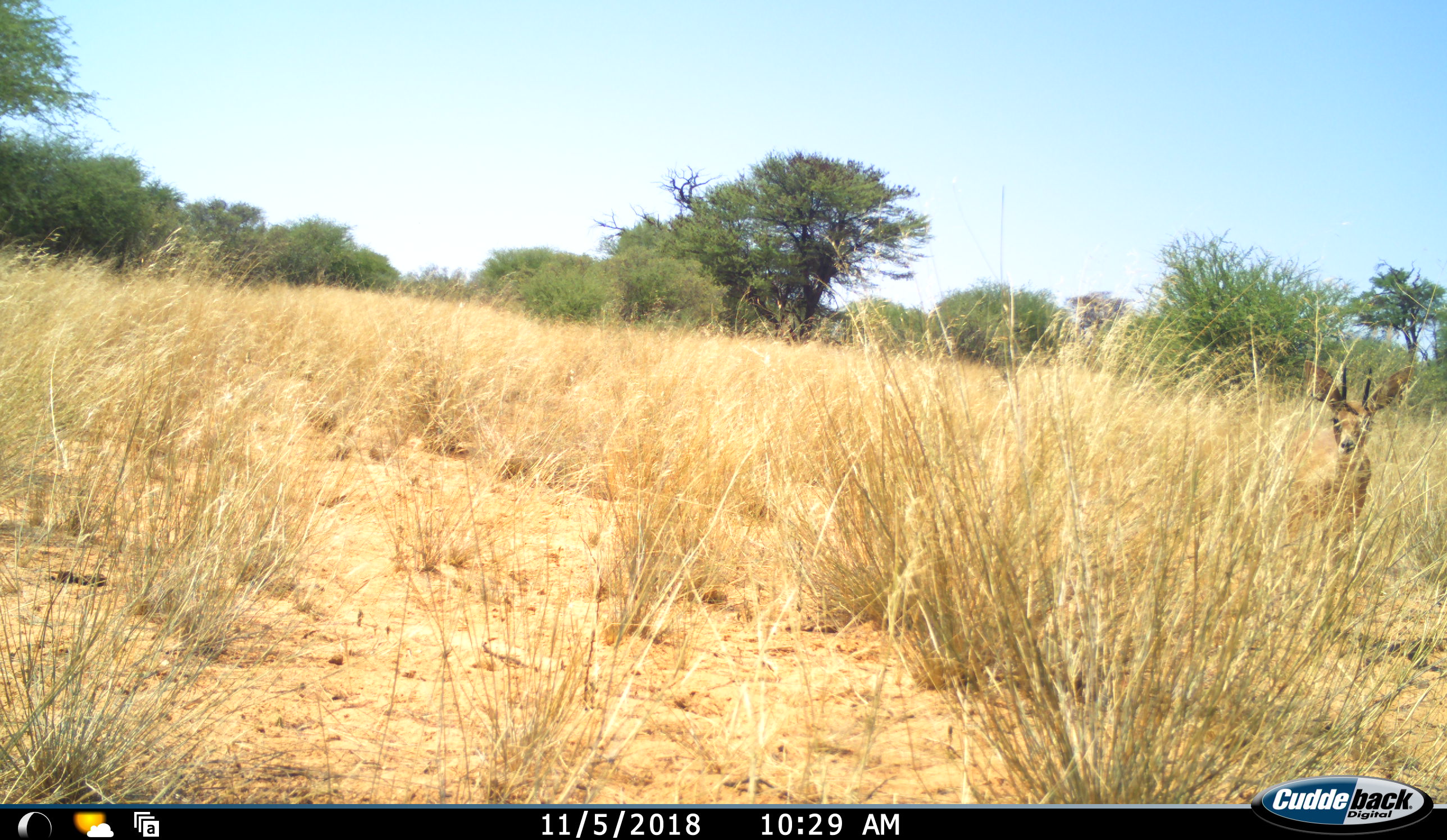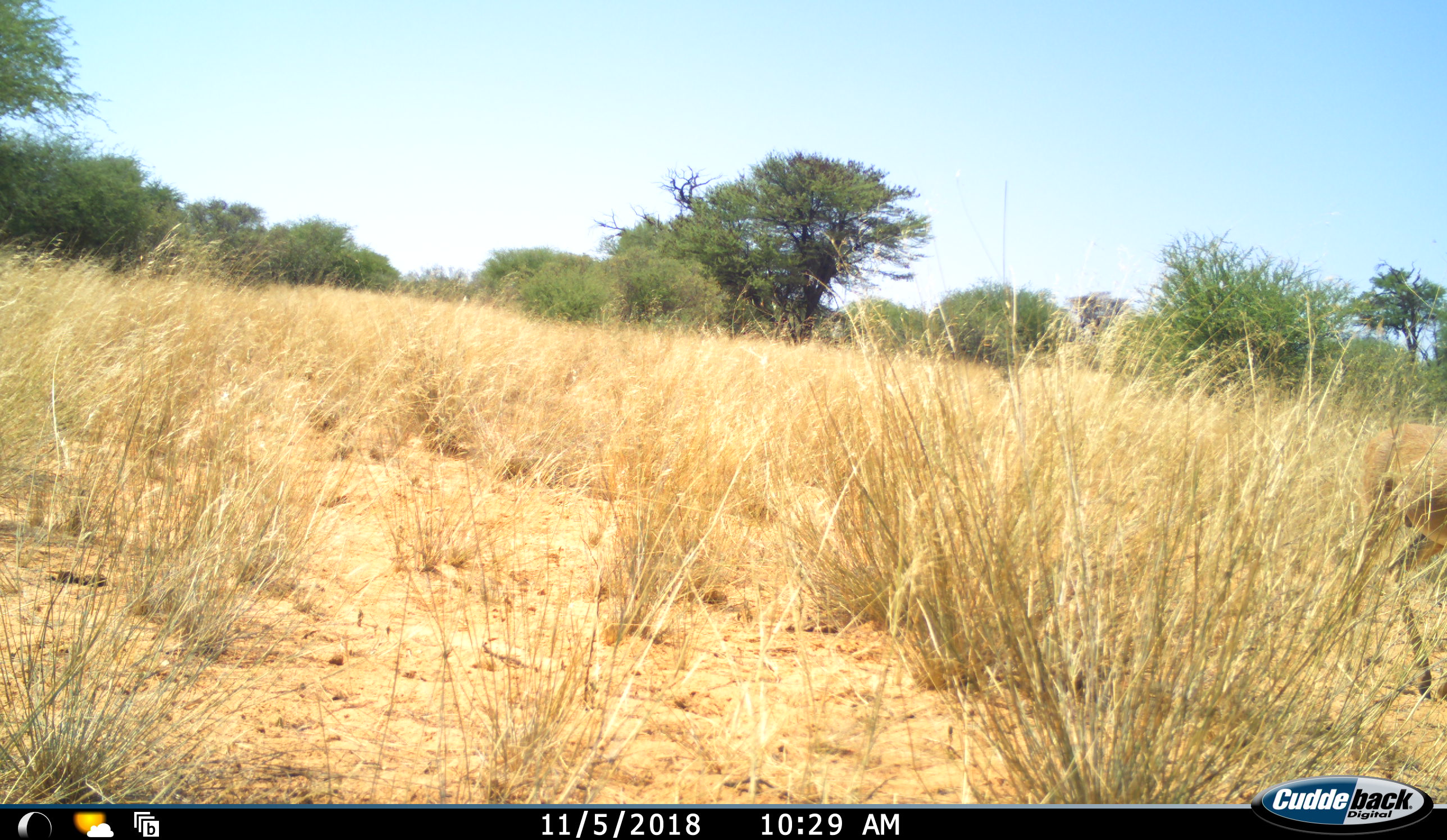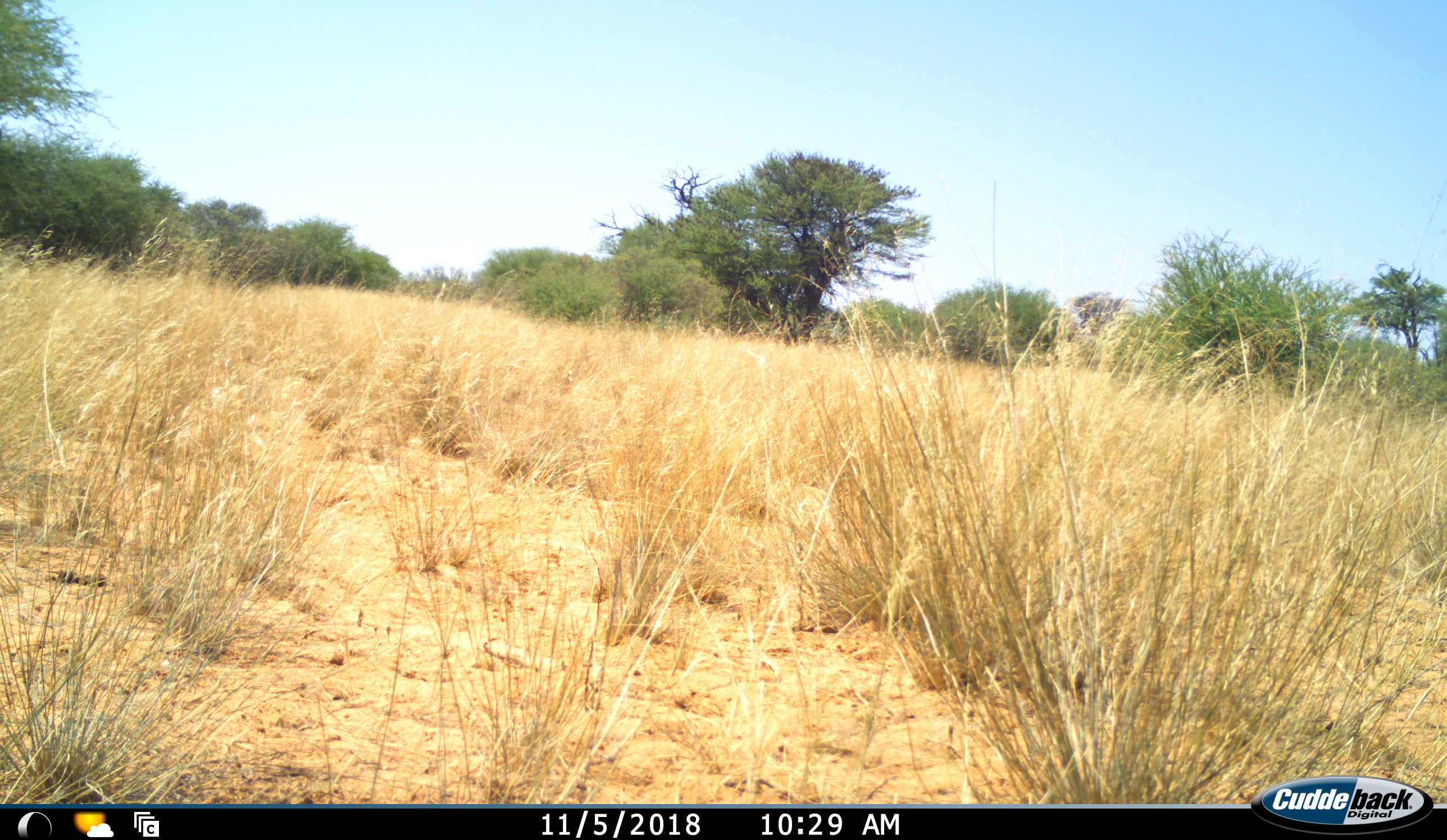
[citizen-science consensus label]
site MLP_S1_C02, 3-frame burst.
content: unidentified animal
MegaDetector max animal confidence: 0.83